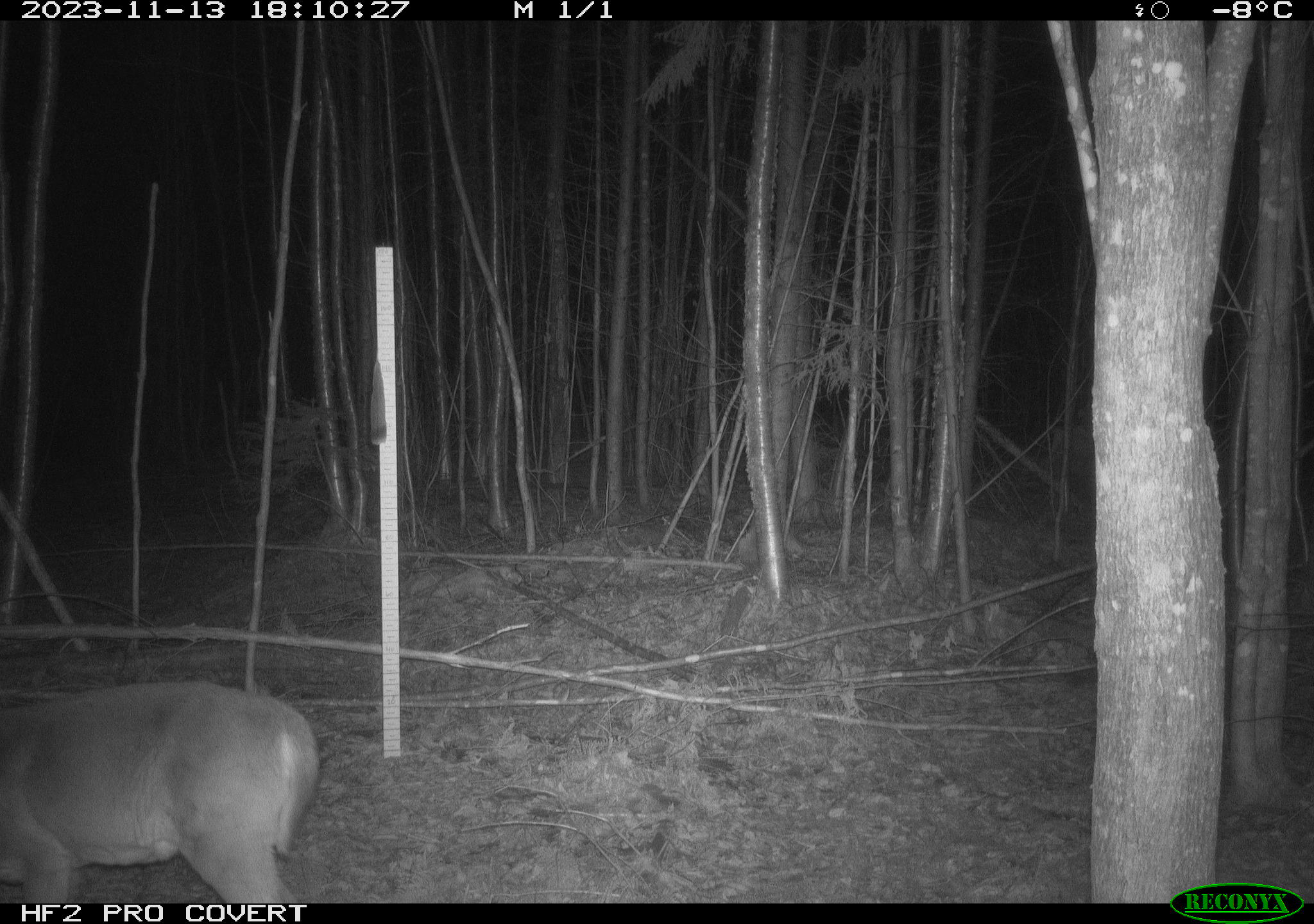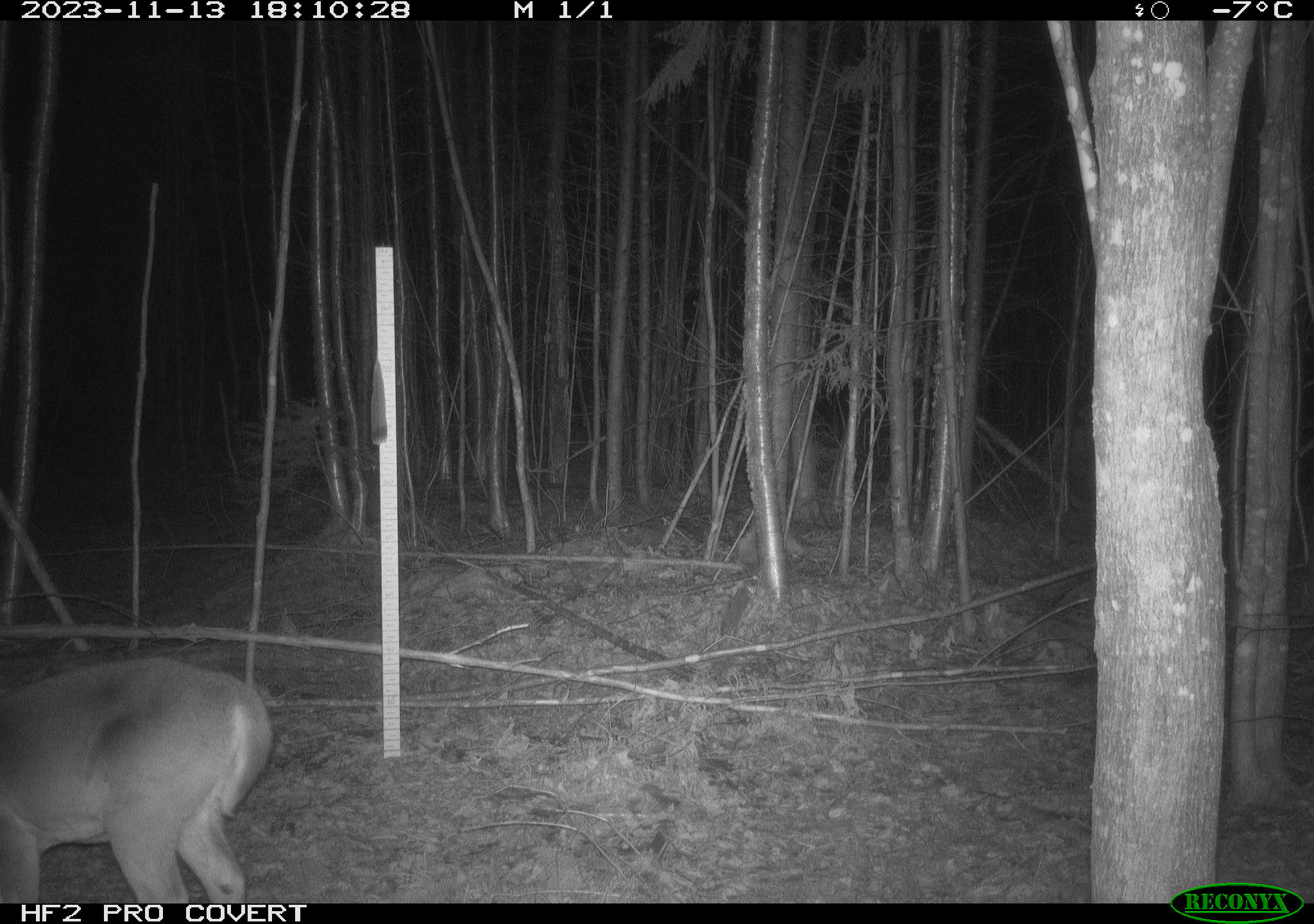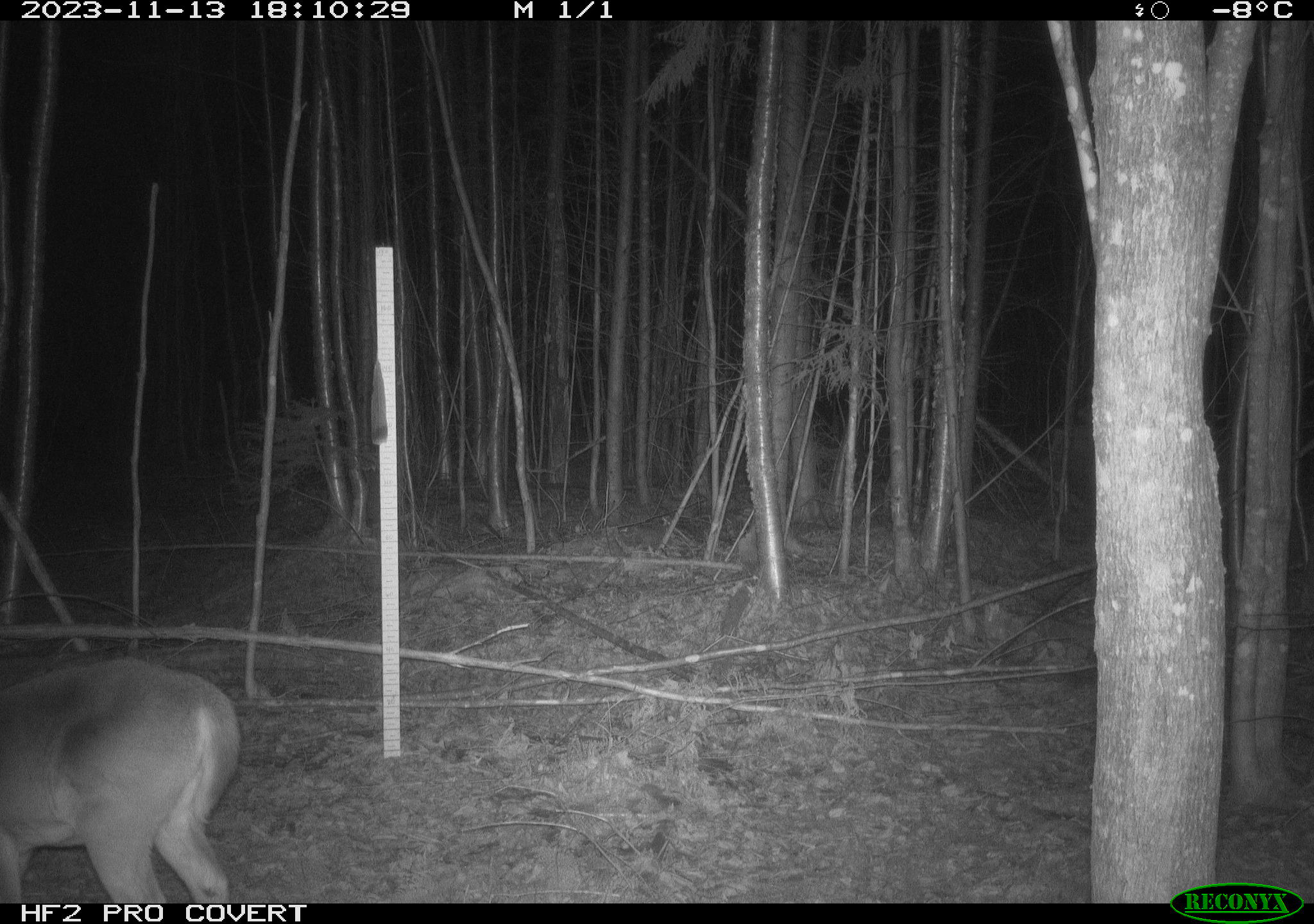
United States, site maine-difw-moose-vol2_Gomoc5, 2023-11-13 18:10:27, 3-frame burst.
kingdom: Animalia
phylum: Chordata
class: Mammalia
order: Artiodactyla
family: Cervidae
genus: Odocoileus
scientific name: Odocoileus virginianus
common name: white-tailed deer